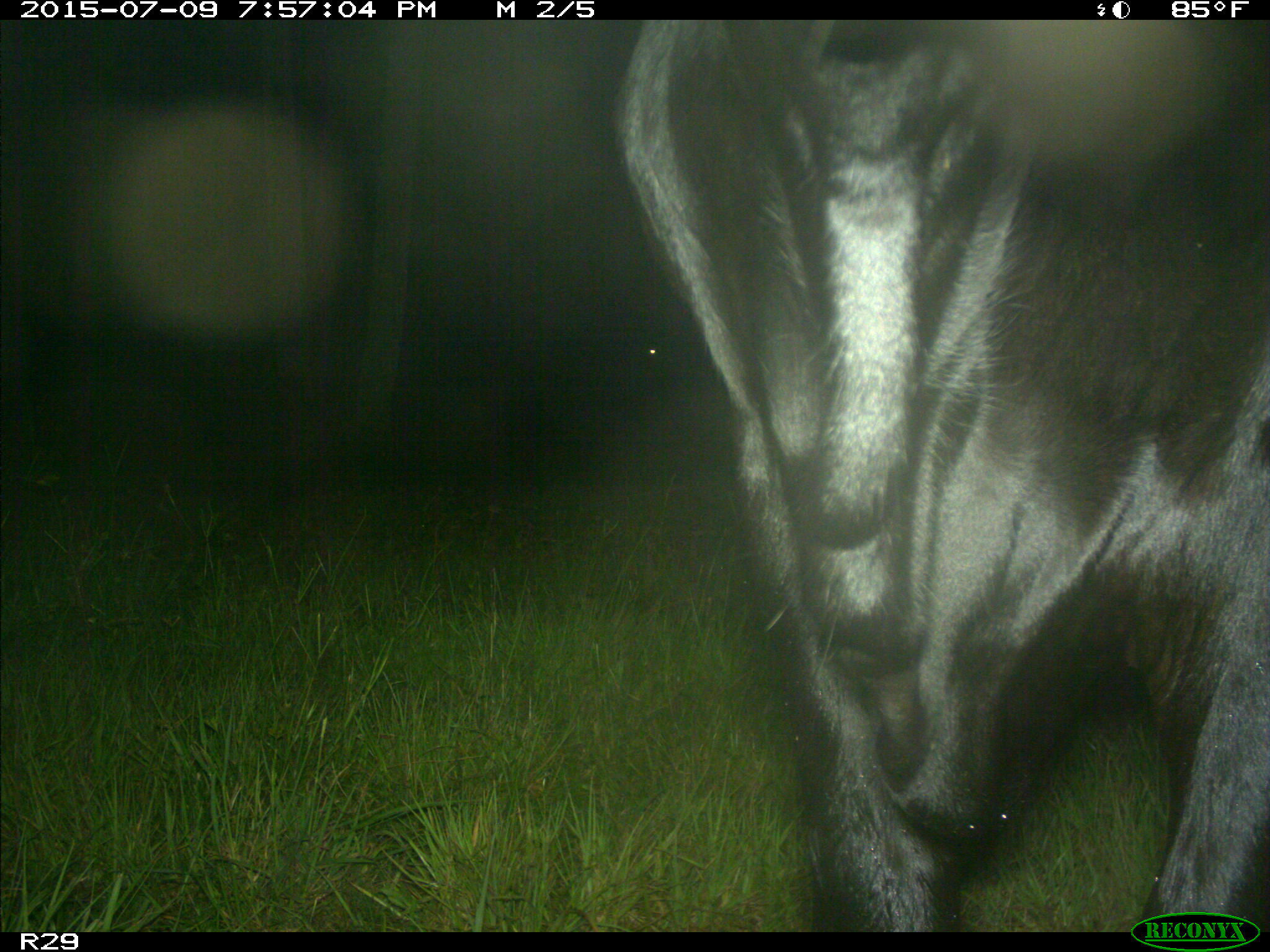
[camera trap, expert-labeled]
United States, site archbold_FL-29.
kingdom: Animalia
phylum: Chordata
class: Mammalia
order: Artiodactyla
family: Bovidae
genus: Bos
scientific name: Bos taurus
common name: domestic cow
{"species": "Bos taurus (domestic cow)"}